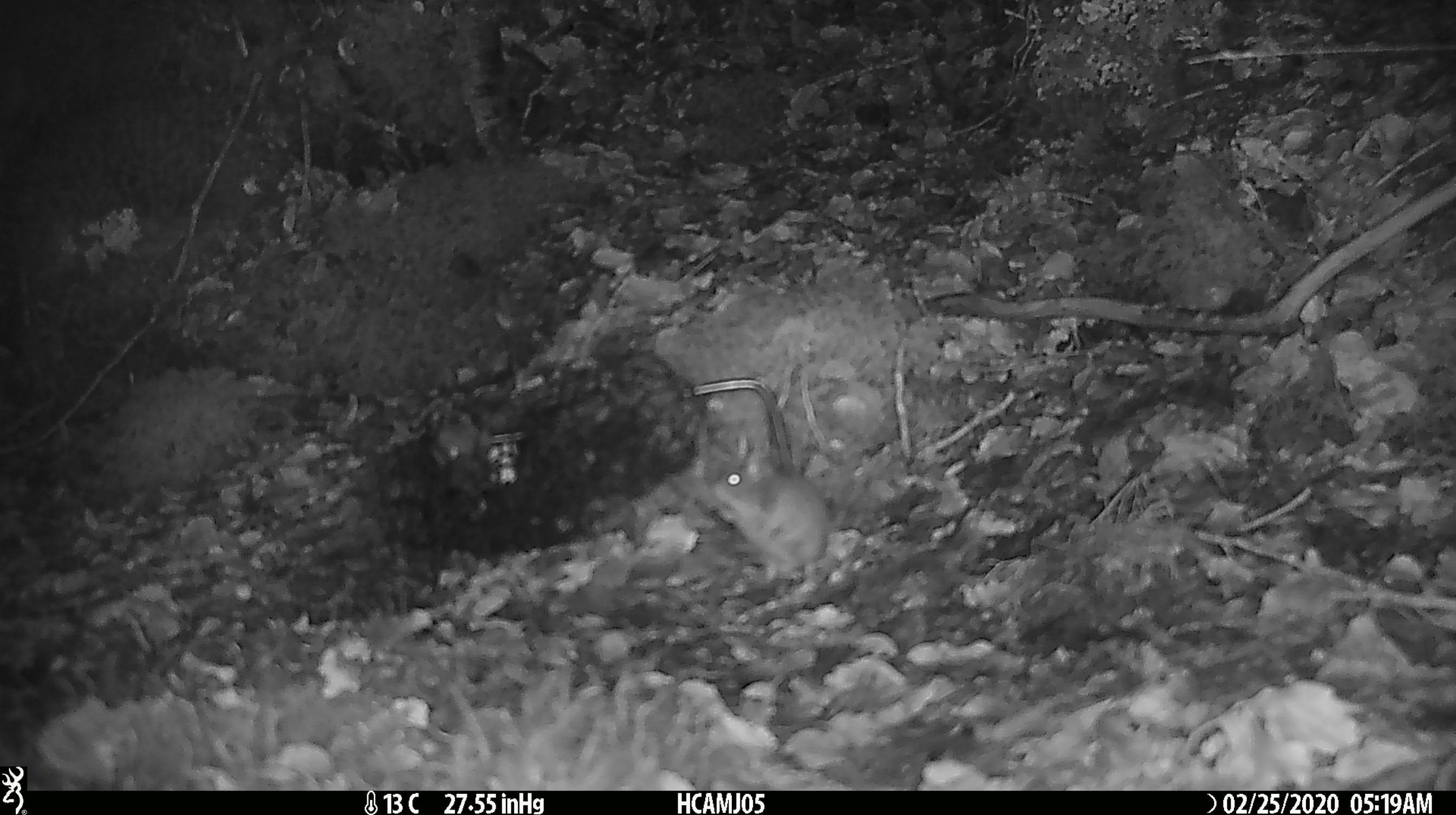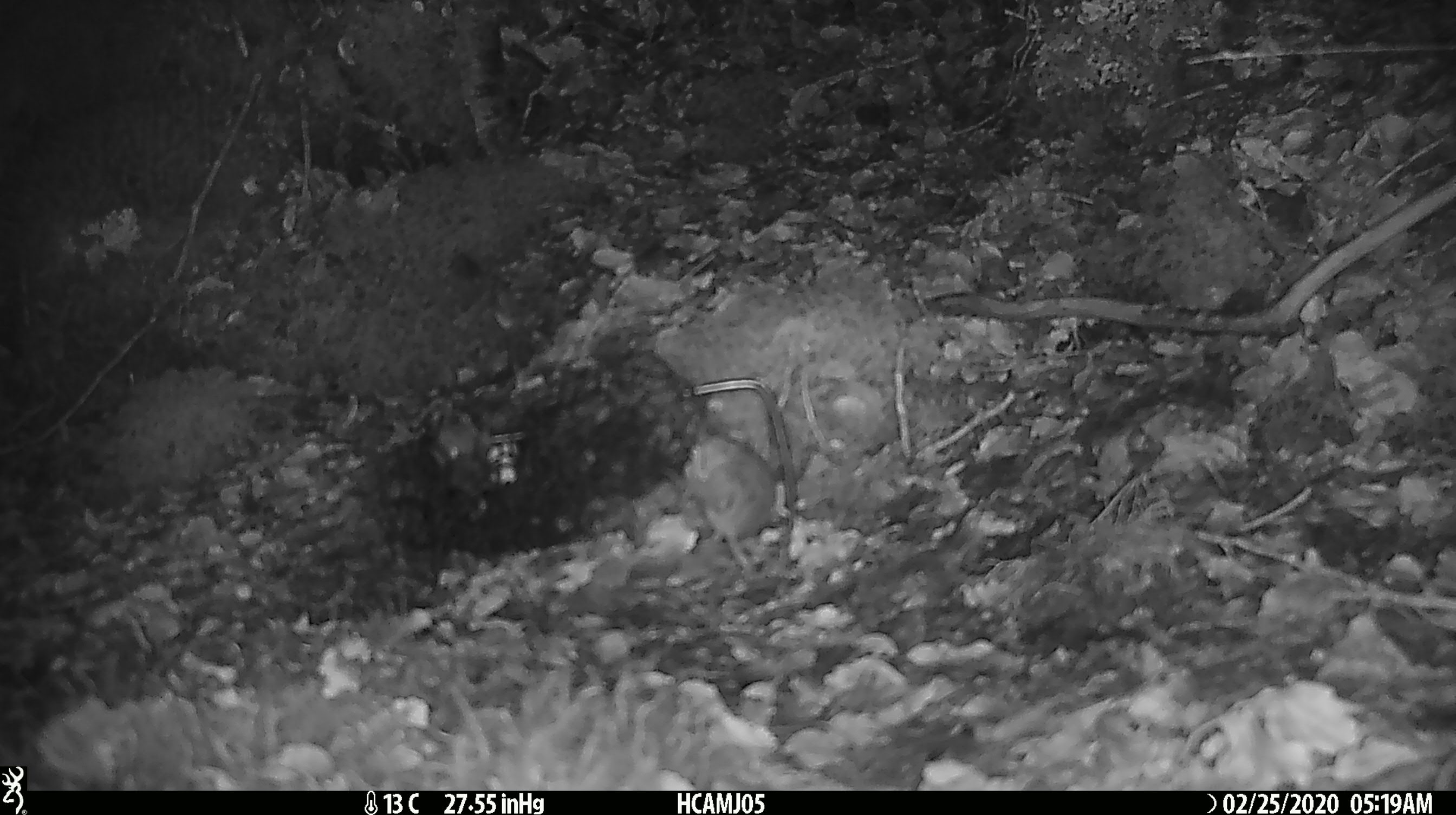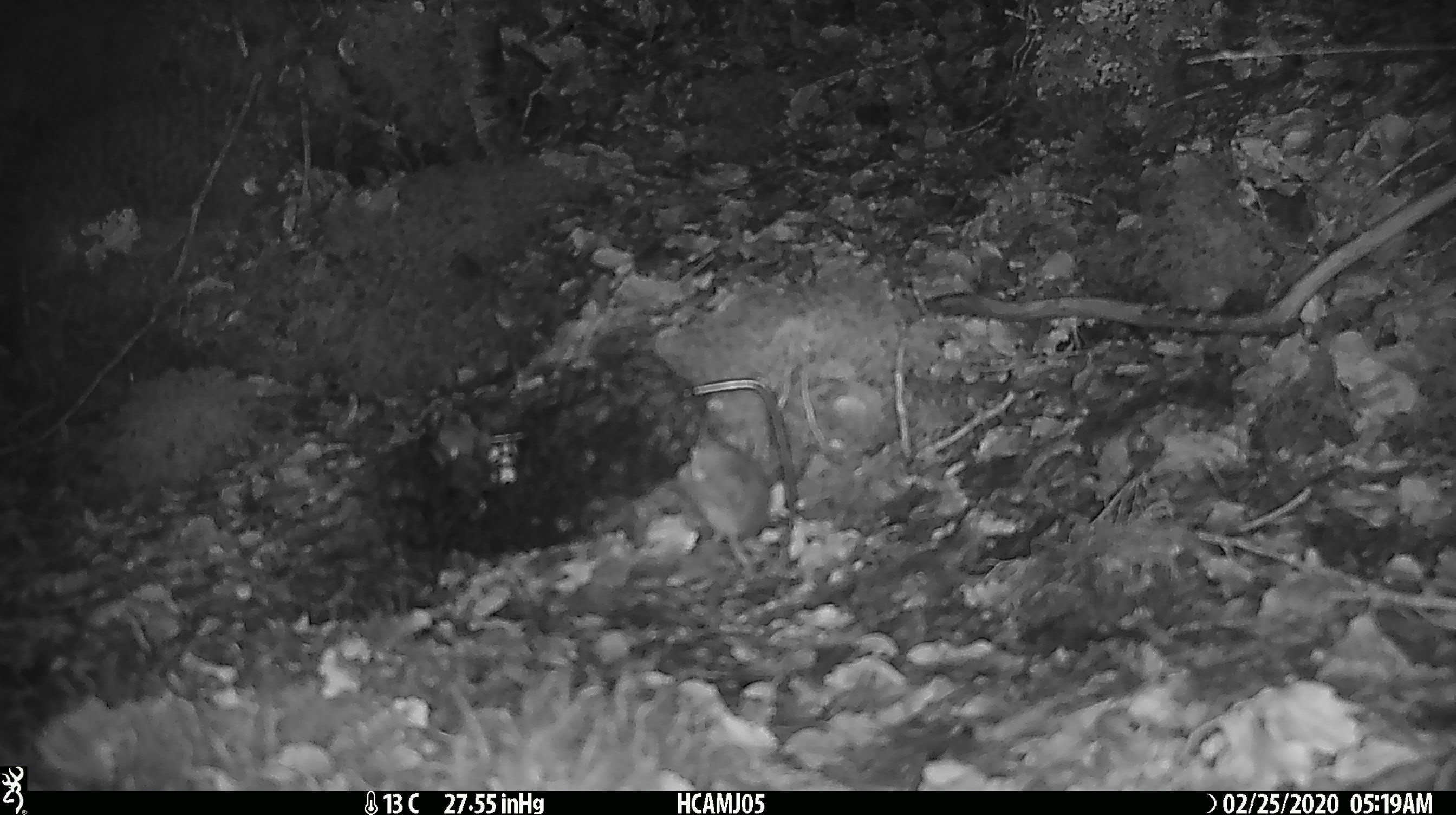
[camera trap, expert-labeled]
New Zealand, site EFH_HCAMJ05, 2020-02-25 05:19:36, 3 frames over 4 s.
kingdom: Animalia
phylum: Chordata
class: Mammalia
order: Rodentia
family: Muridae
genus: Mus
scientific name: Mus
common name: mouse